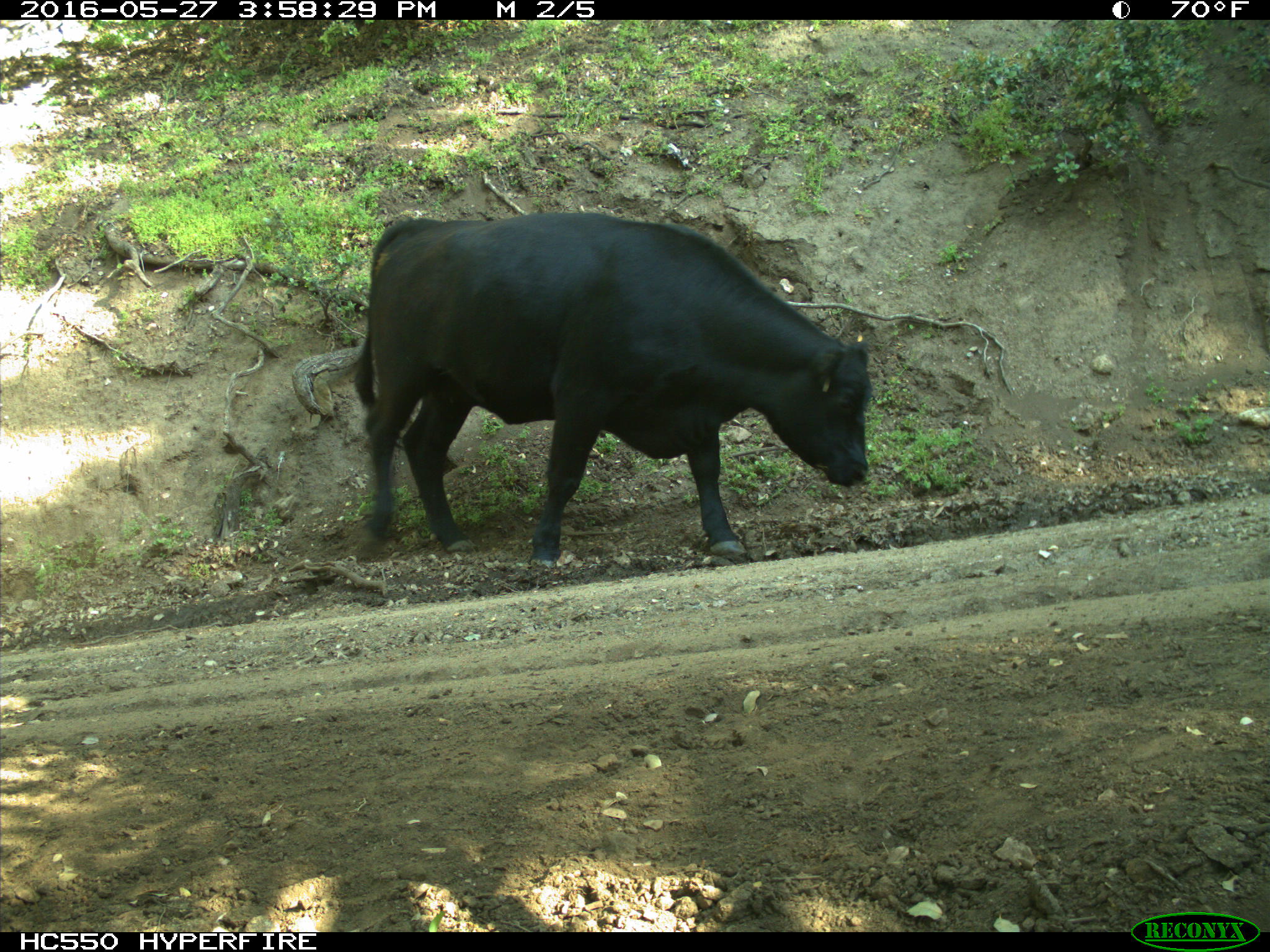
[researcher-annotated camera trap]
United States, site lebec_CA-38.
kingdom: Animalia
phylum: Chordata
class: Mammalia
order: Artiodactyla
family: Bovidae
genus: Bos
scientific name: Bos taurus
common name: domestic cow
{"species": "Bos taurus (domestic cow)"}